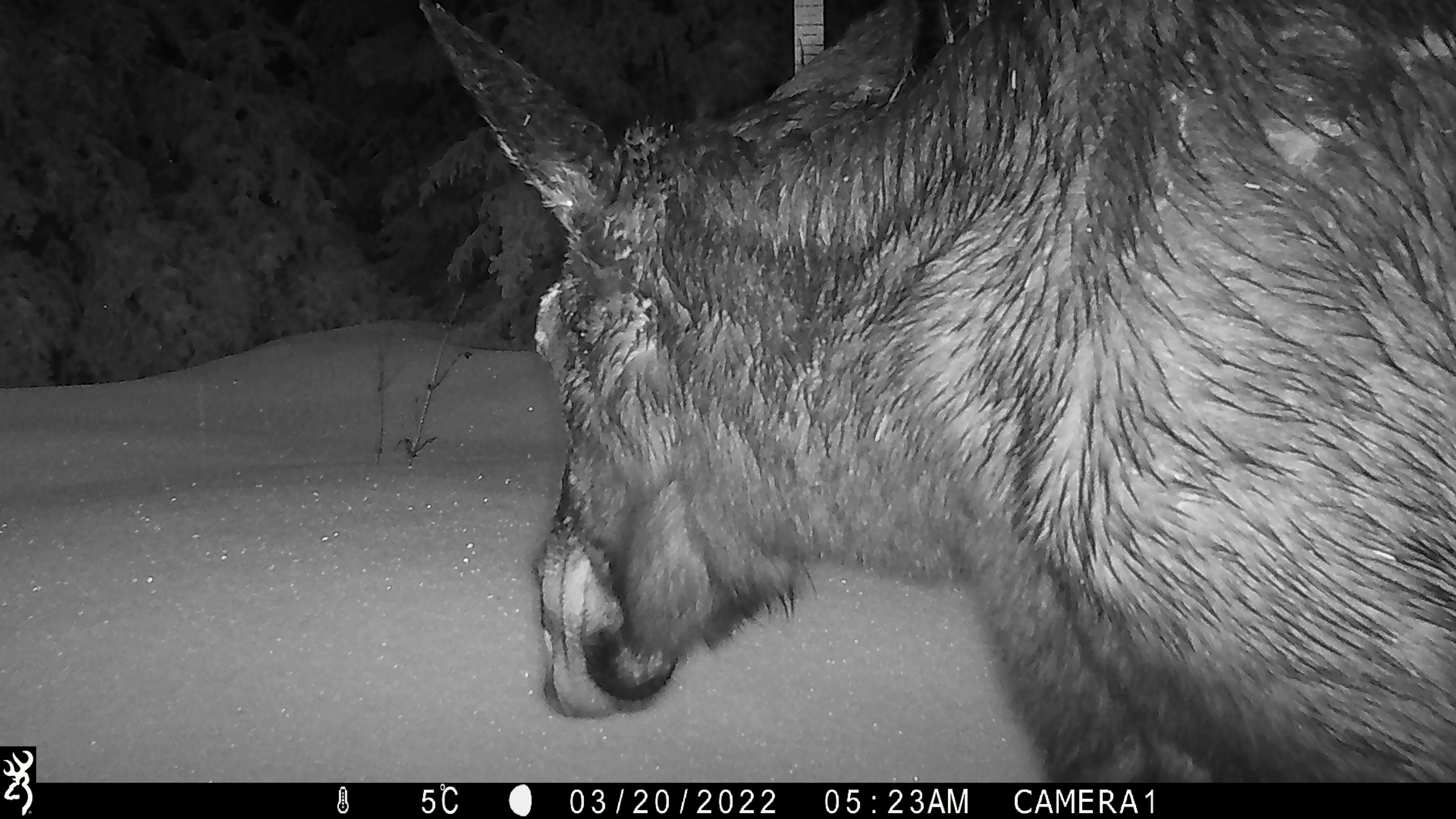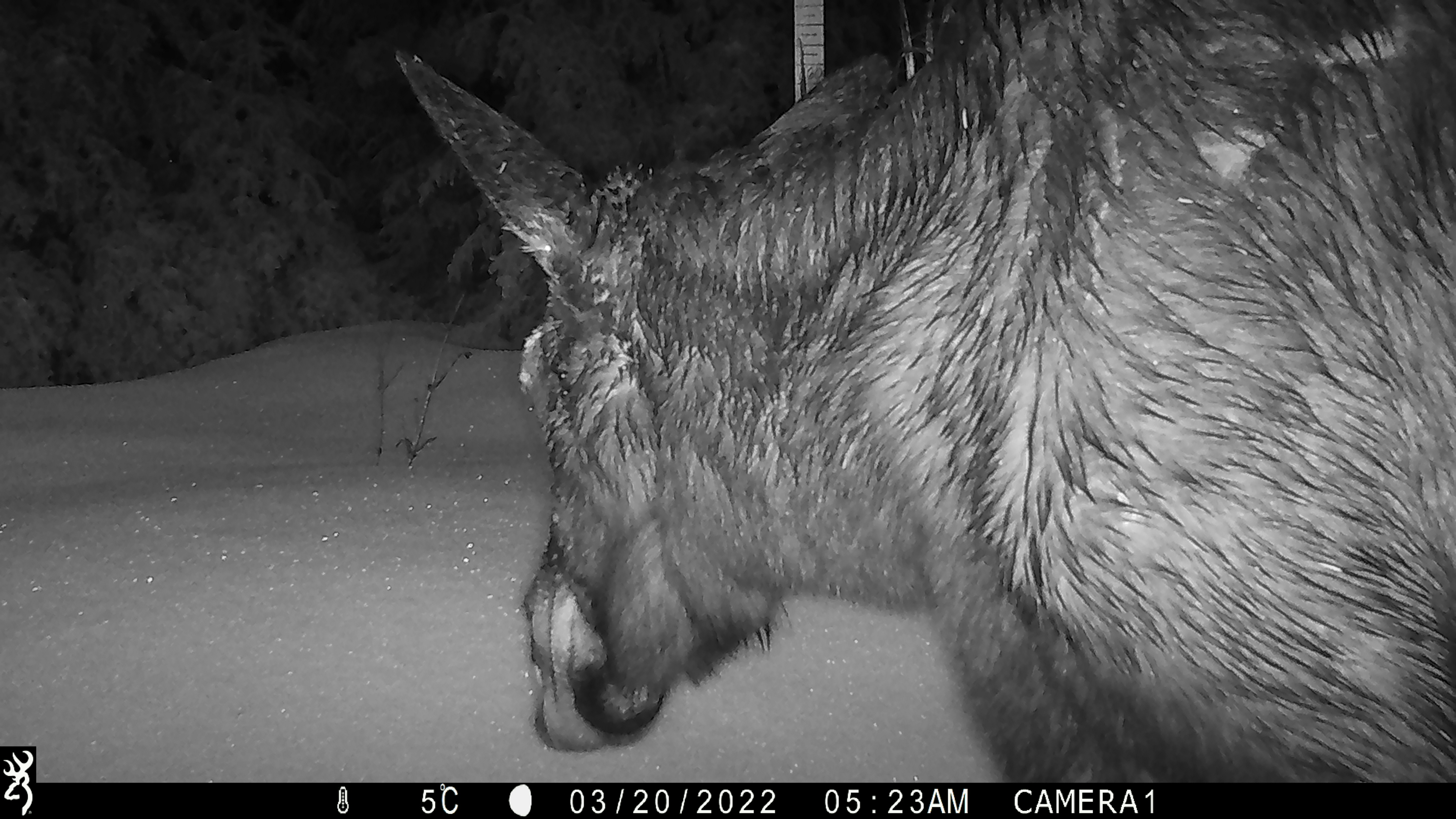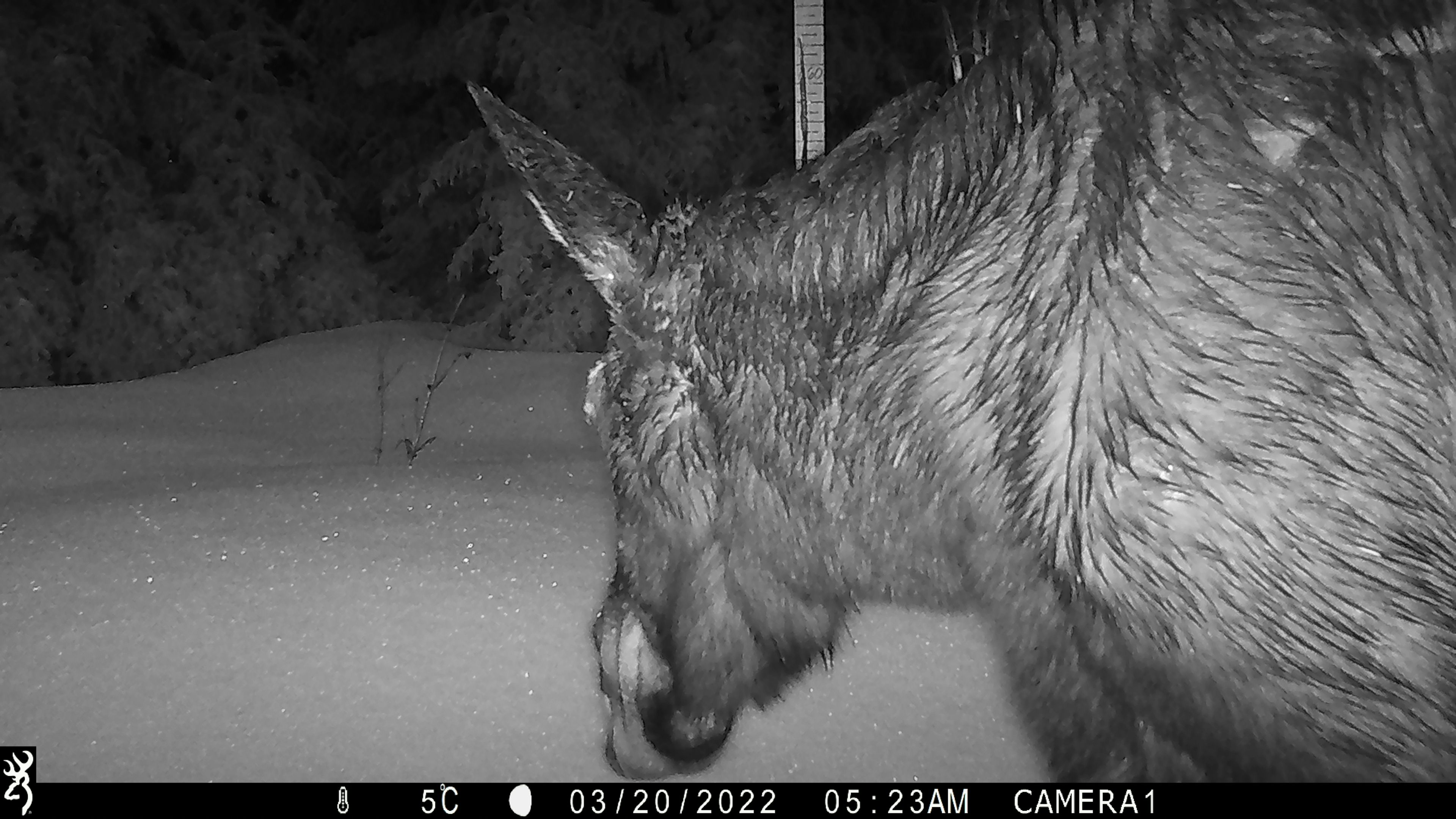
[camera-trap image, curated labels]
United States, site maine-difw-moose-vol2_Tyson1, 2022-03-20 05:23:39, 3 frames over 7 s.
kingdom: Animalia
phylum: Chordata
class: Mammalia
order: Artiodactyla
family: Cervidae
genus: Alces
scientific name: Alces alces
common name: moose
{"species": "moose (Alces alces)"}